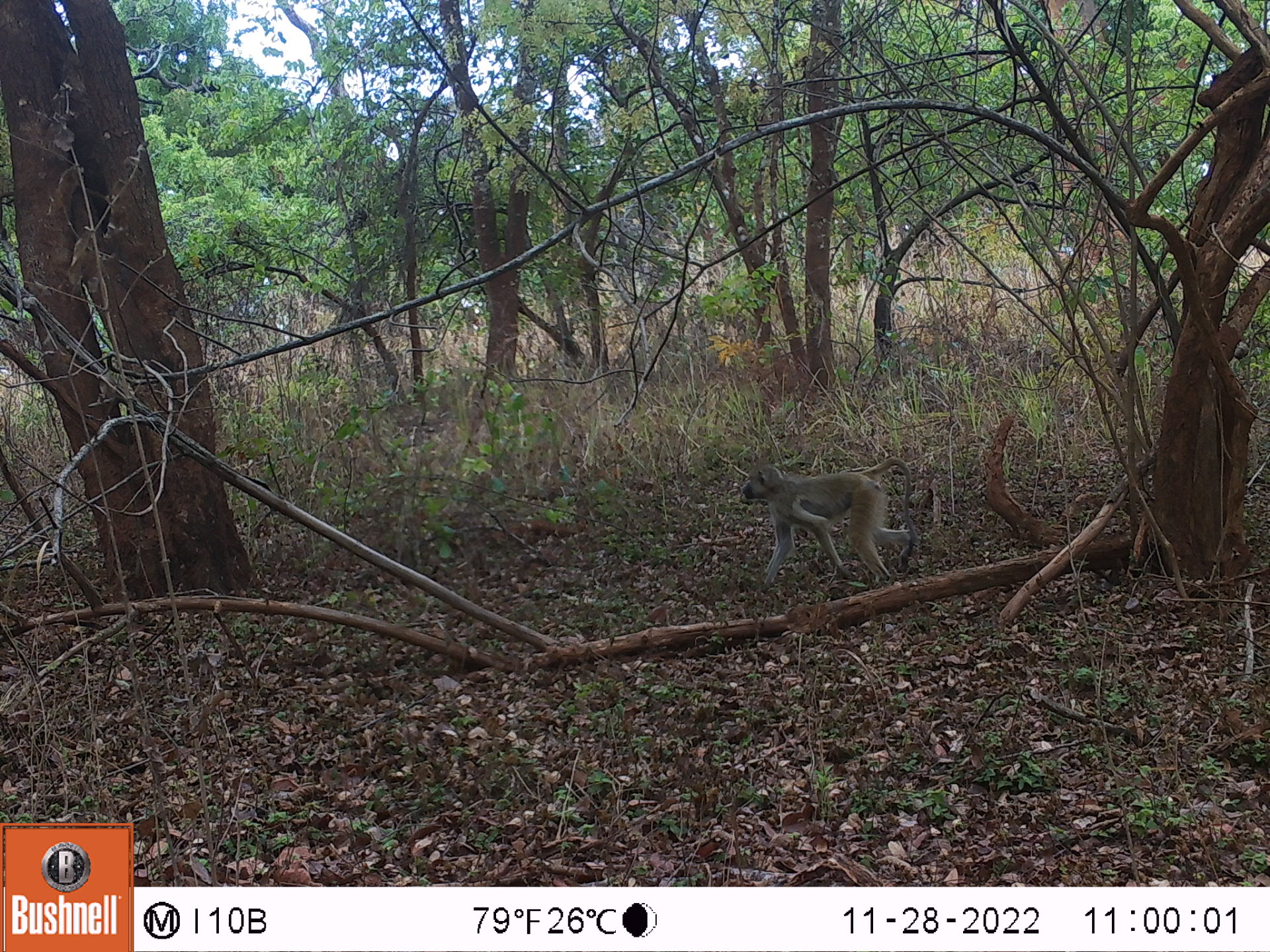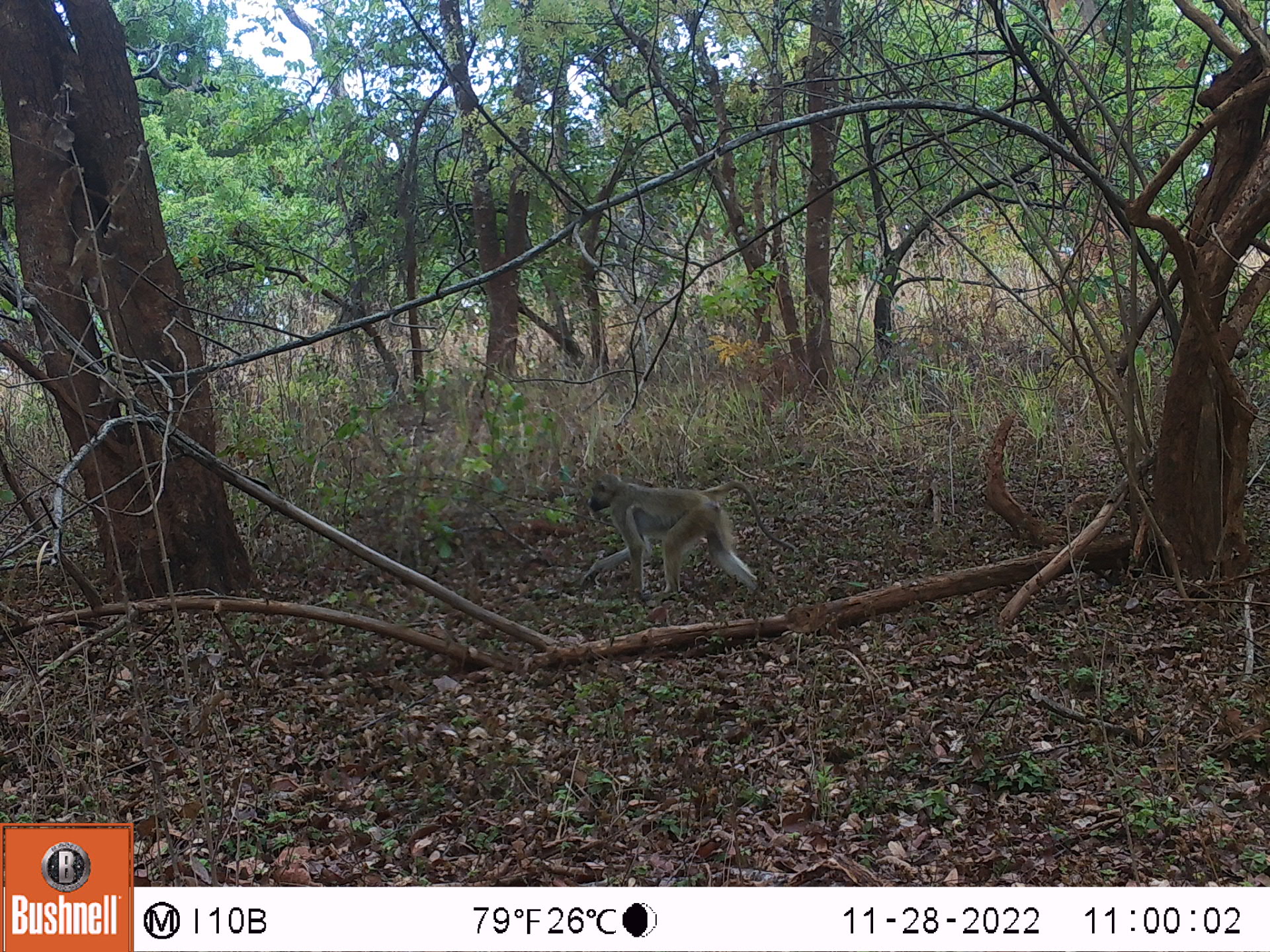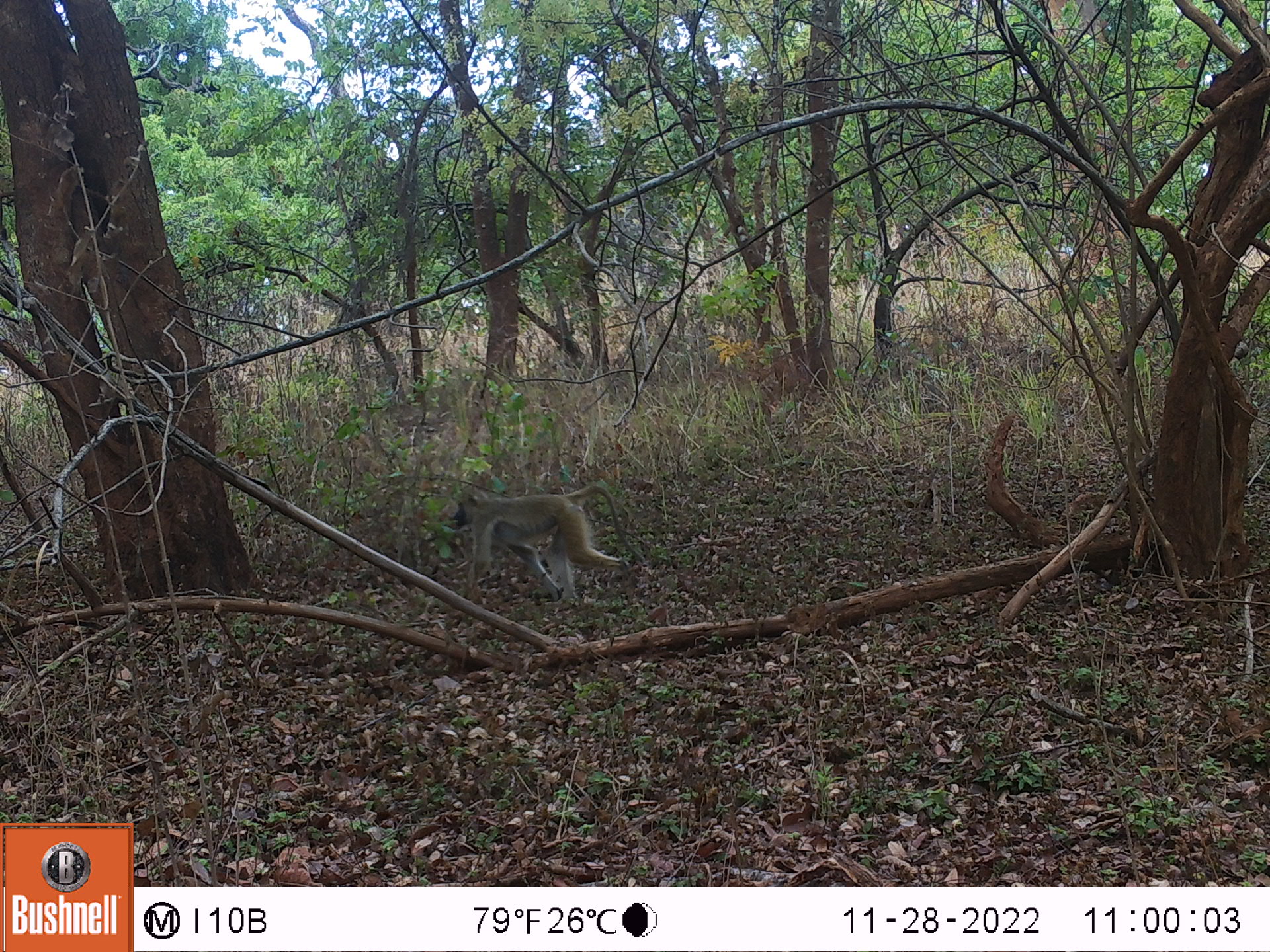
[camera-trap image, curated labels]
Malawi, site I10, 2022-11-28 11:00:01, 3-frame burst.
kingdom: Animalia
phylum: Chordata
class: Mammalia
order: Primates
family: Cercopithecidae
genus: Papio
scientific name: Papio cynocephalus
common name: yellow baboon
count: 1